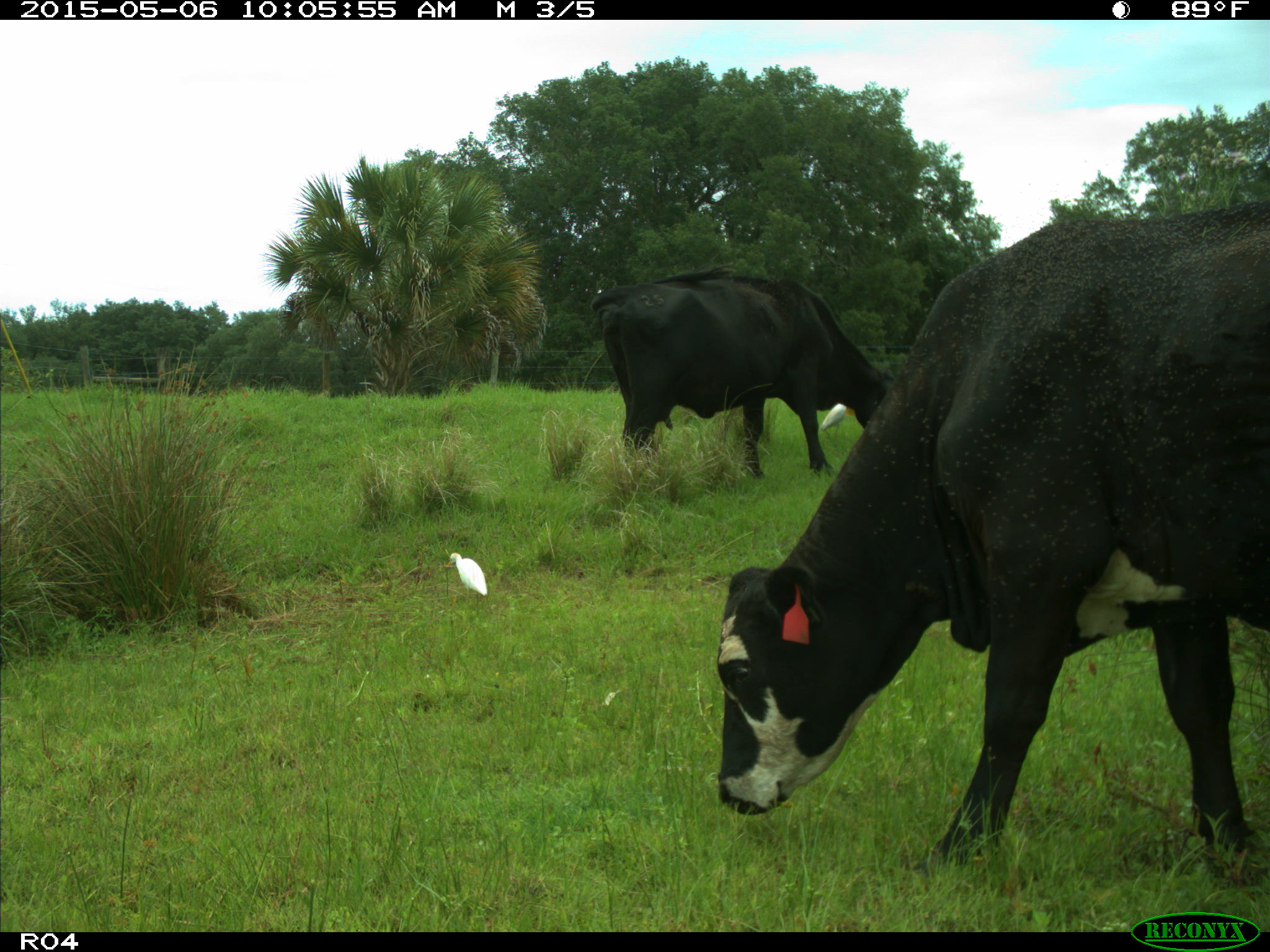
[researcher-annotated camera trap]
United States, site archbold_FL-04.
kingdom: Animalia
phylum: Chordata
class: Mammalia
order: Artiodactyla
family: Bovidae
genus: Bos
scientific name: Bos taurus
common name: domestic cow